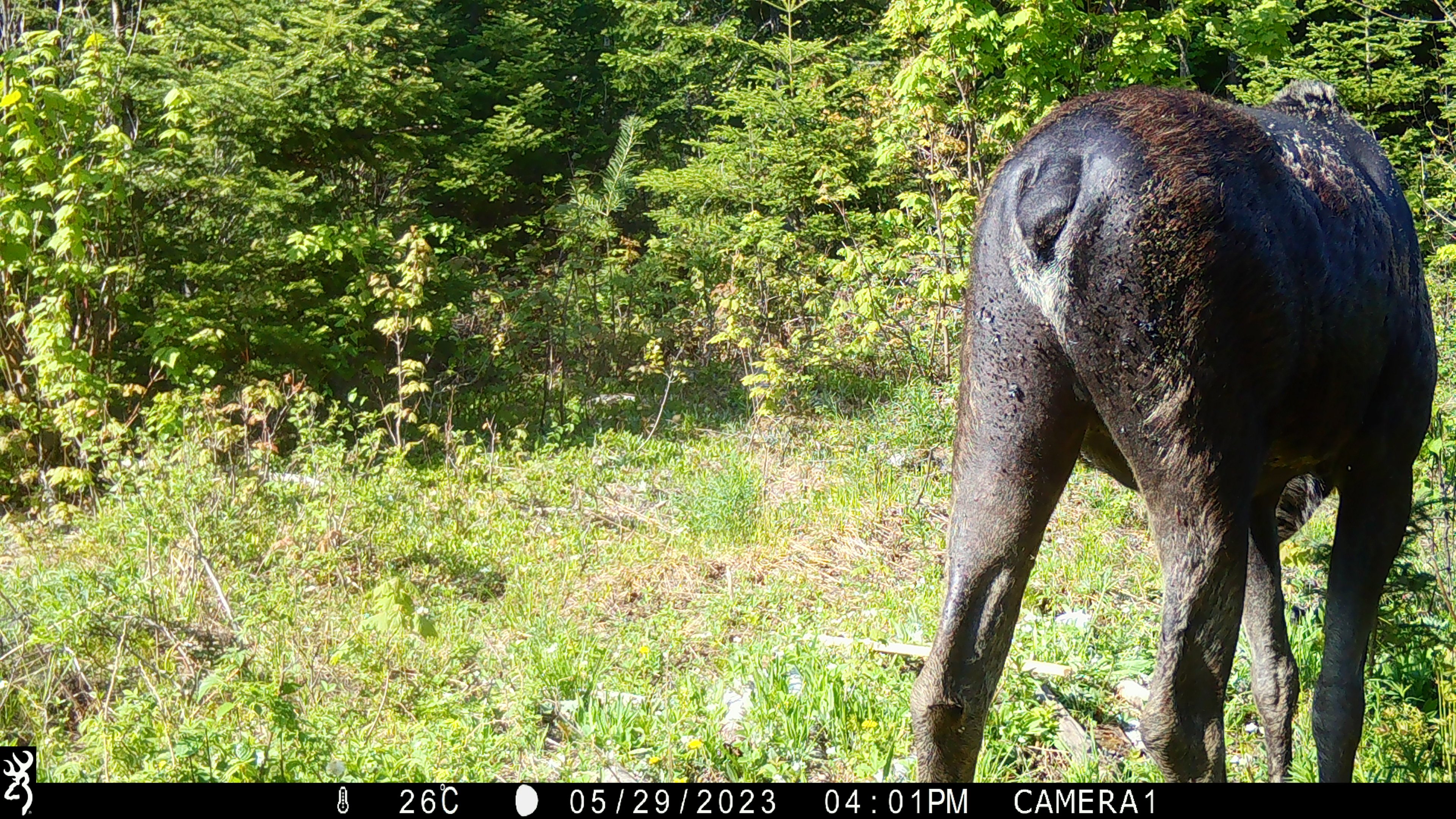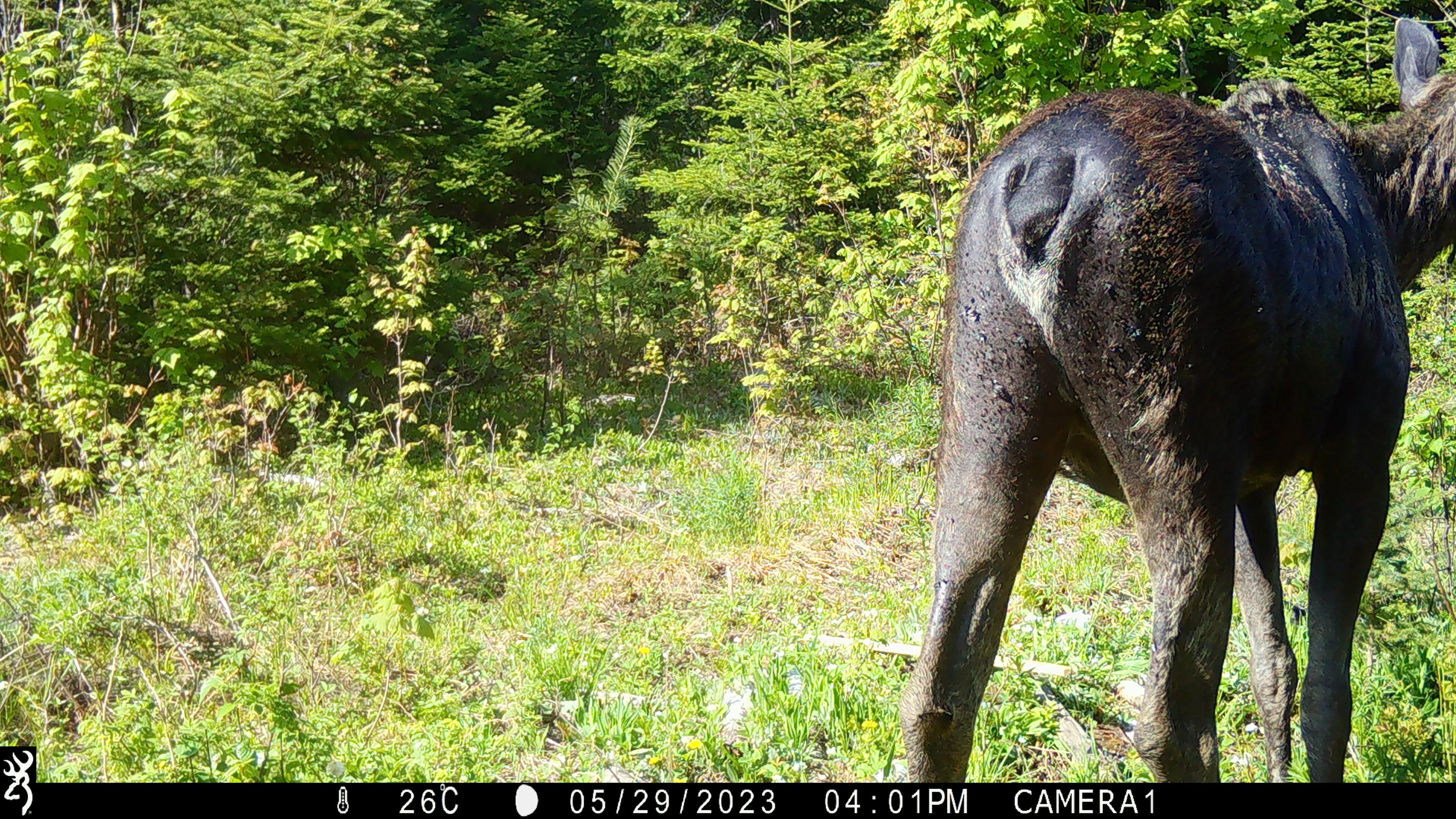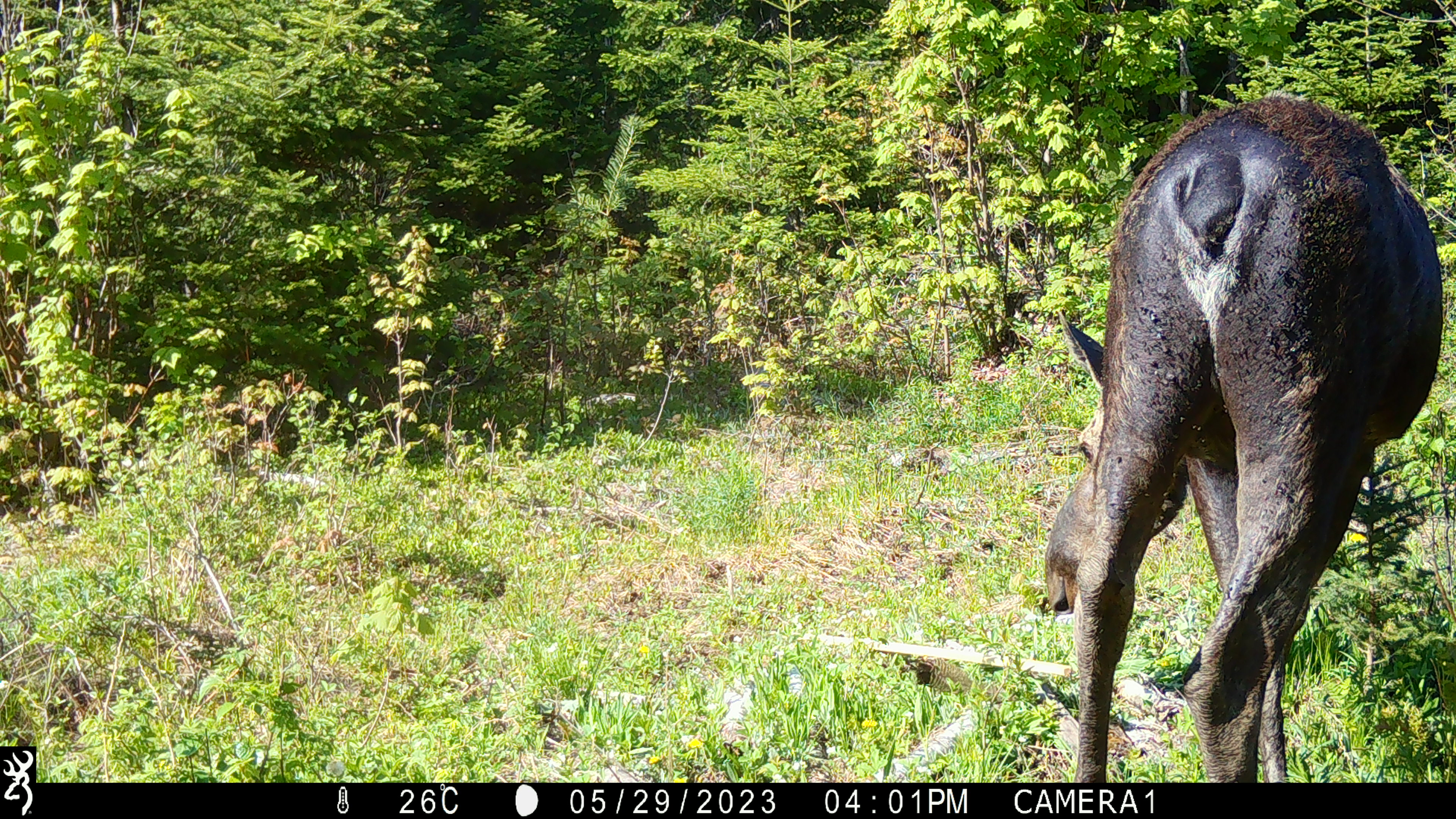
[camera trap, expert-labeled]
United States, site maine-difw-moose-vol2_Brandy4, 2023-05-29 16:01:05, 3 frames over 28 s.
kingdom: Animalia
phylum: Chordata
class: Mammalia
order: Artiodactyla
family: Cervidae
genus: Alces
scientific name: Alces alces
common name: moose